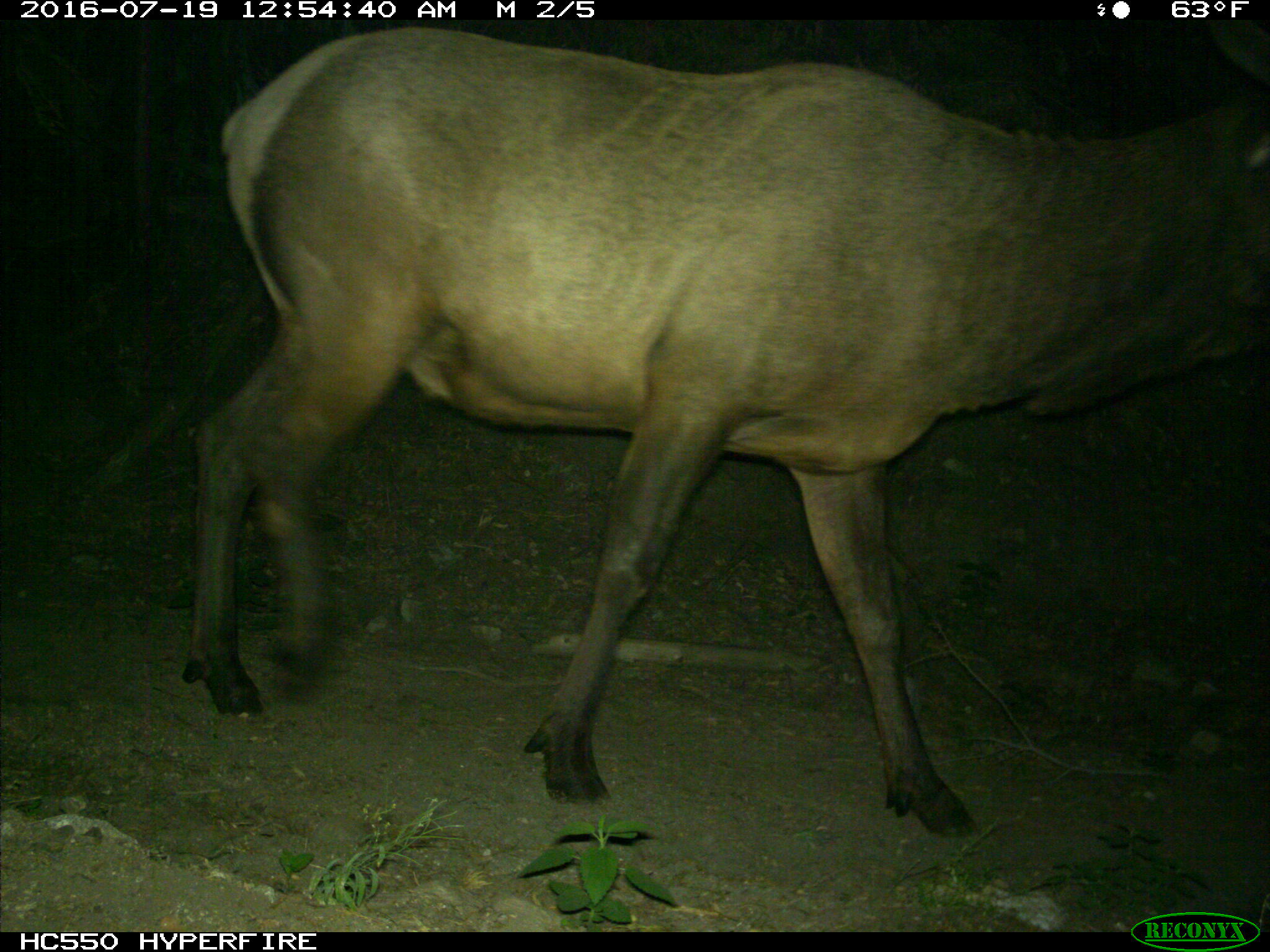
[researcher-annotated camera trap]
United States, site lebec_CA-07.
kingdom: Animalia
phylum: Chordata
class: Mammalia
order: Artiodactyla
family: Cervidae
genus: Cervus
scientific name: Cervus canadensis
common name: elk